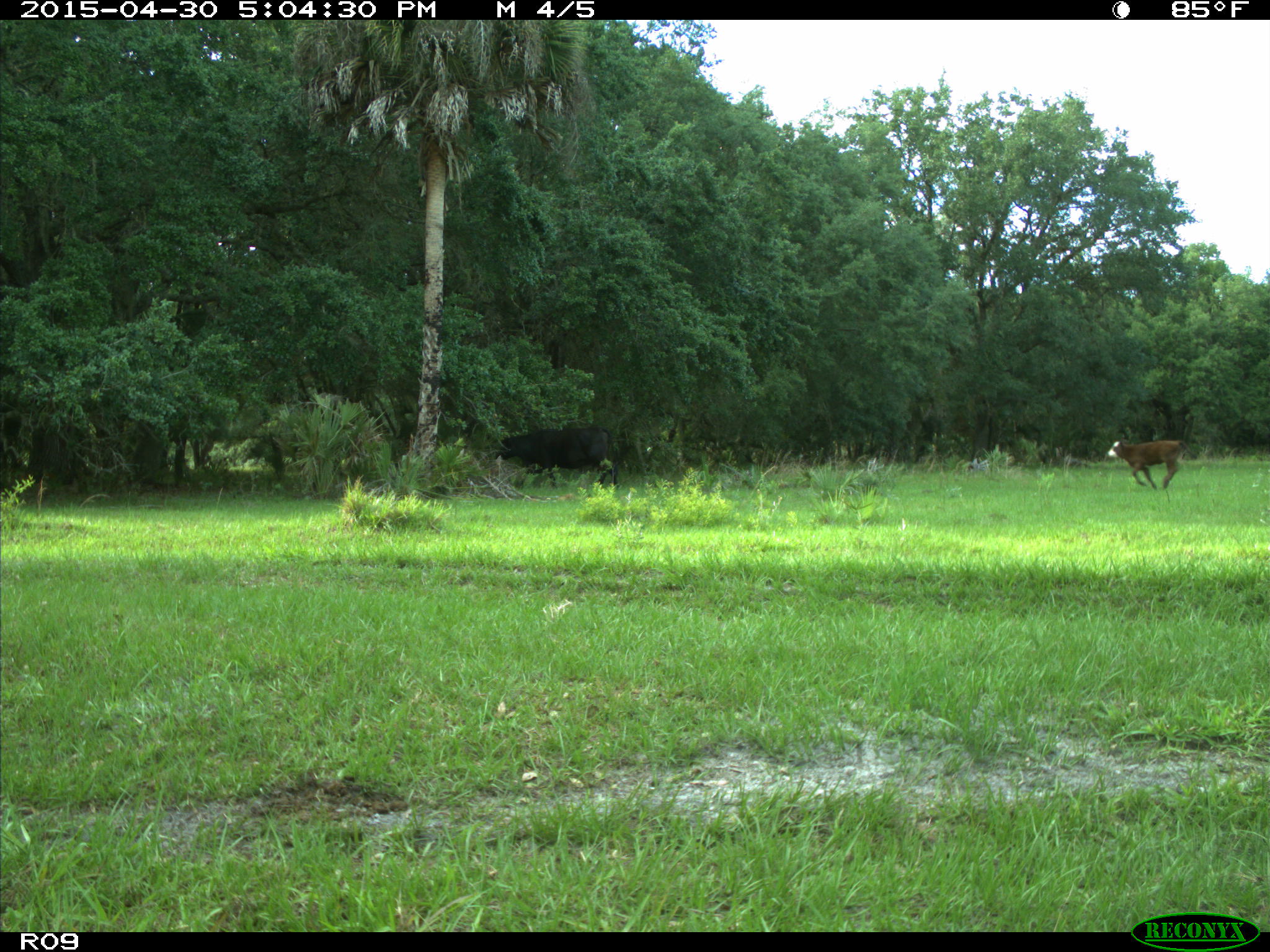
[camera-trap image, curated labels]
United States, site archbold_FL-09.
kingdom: Animalia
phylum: Chordata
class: Mammalia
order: Artiodactyla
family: Bovidae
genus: Bos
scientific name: Bos taurus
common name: domestic cow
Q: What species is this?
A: Bos taurus (domestic cow).